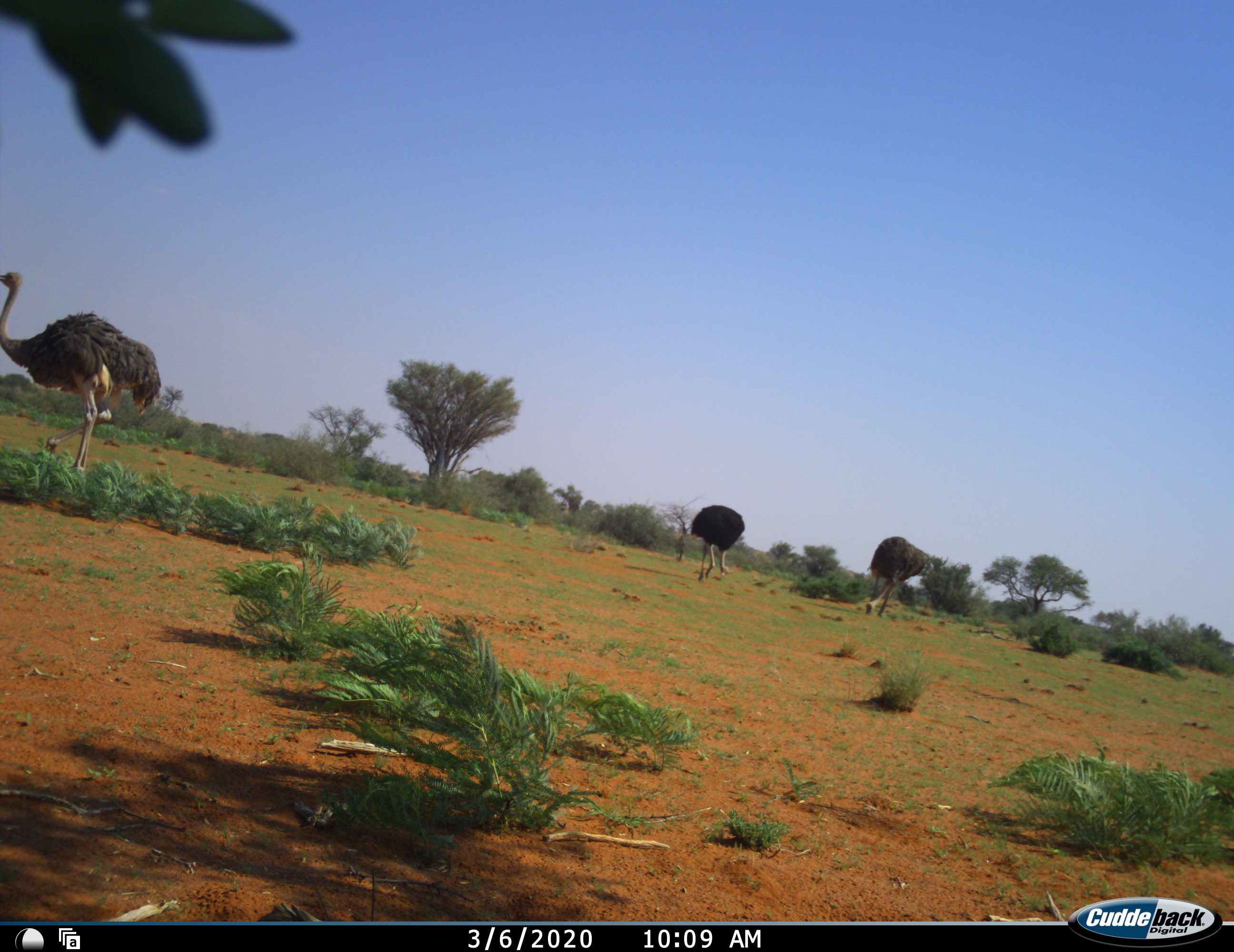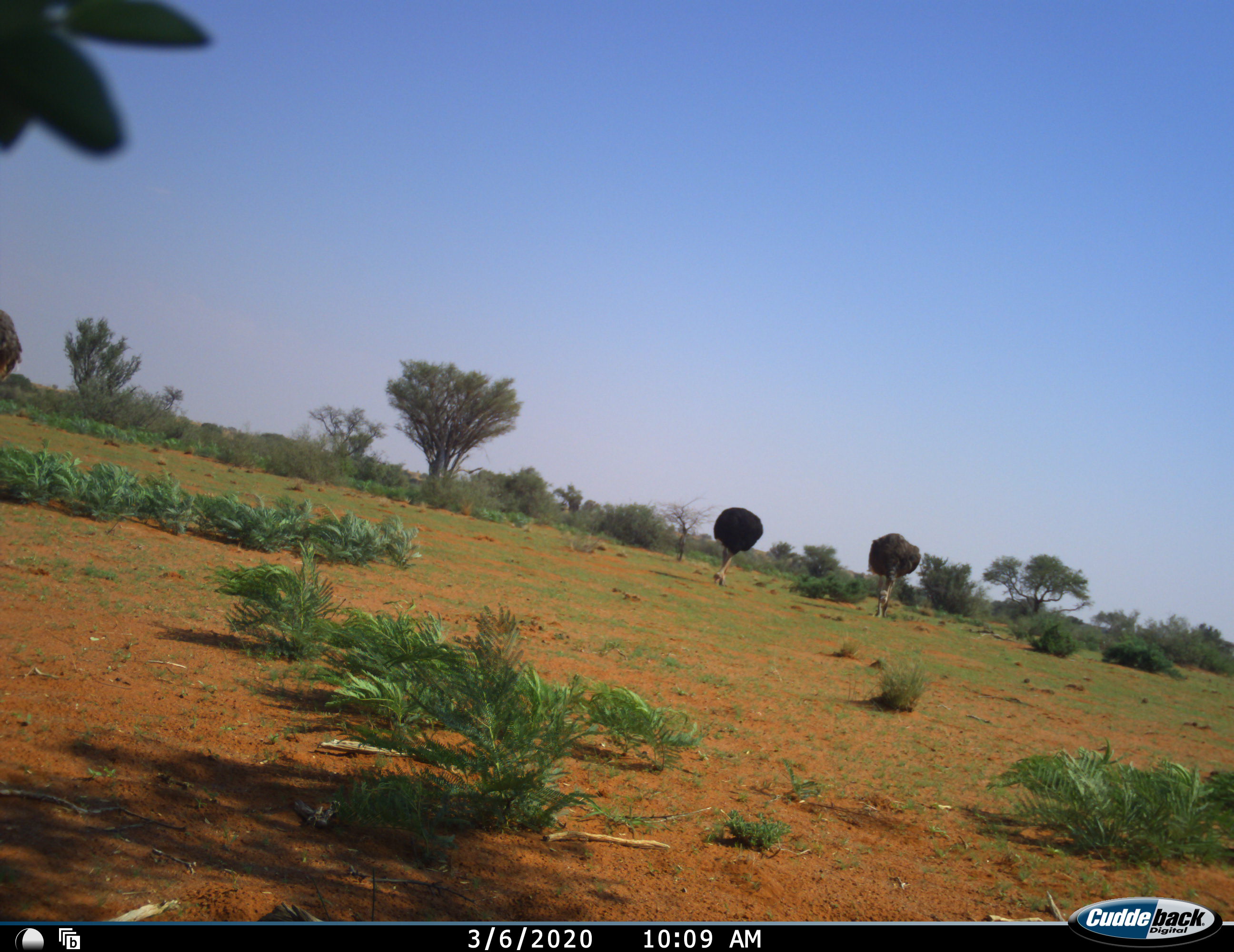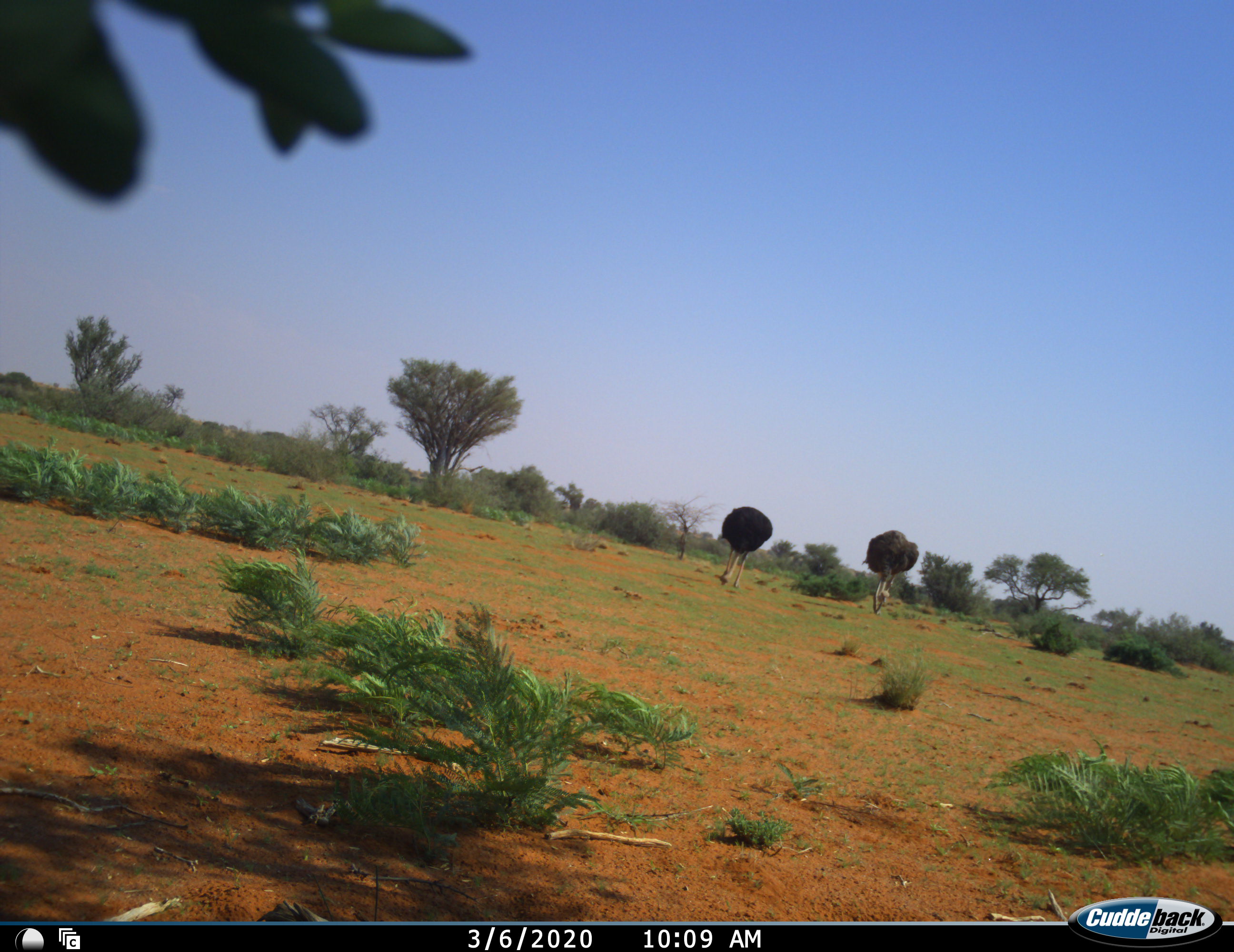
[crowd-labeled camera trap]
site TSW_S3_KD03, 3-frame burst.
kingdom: Animalia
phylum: Chordata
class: Aves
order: Struthioniformes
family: Struthionidae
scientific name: Struthionidae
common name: ostrich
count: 3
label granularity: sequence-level